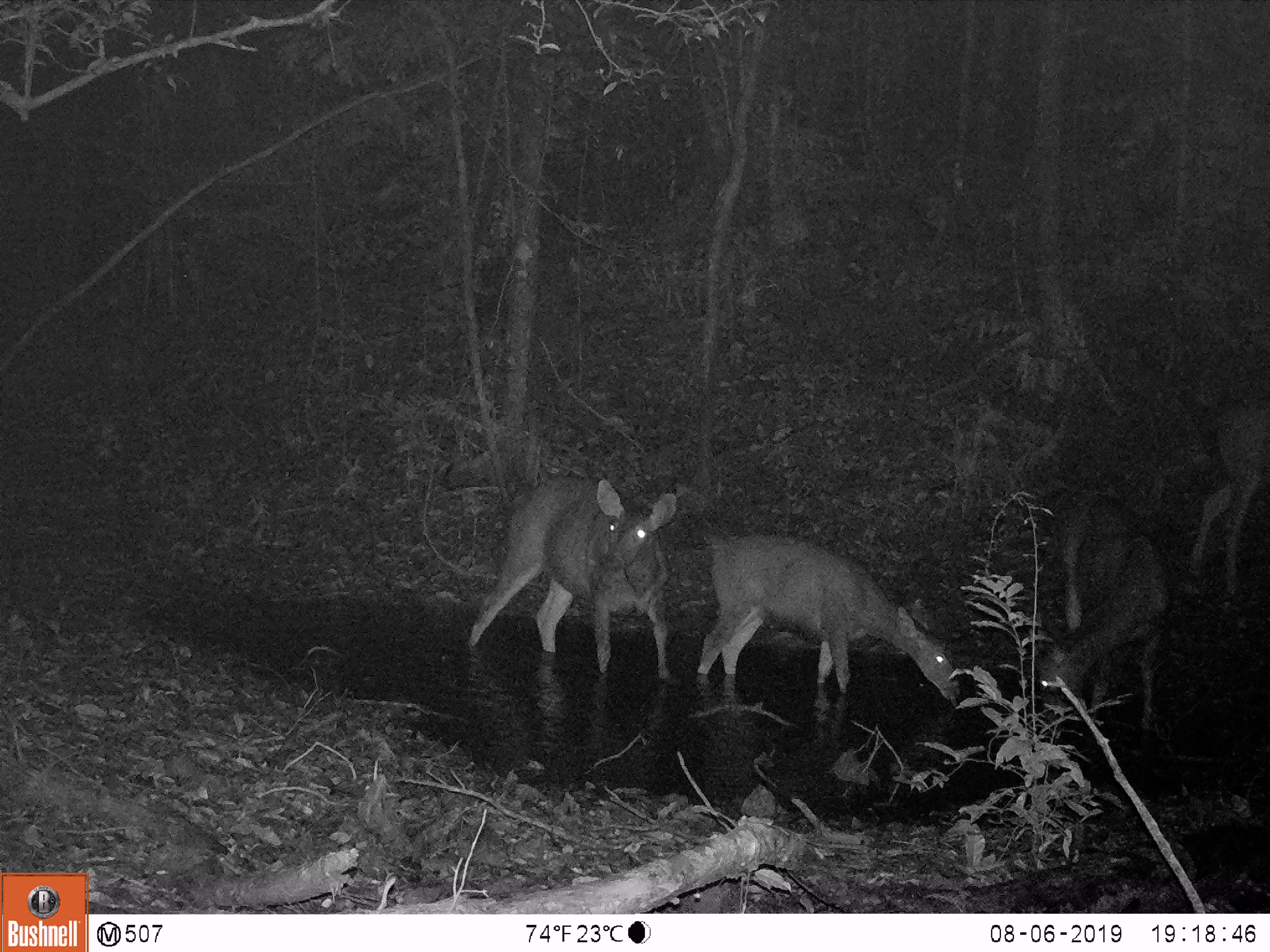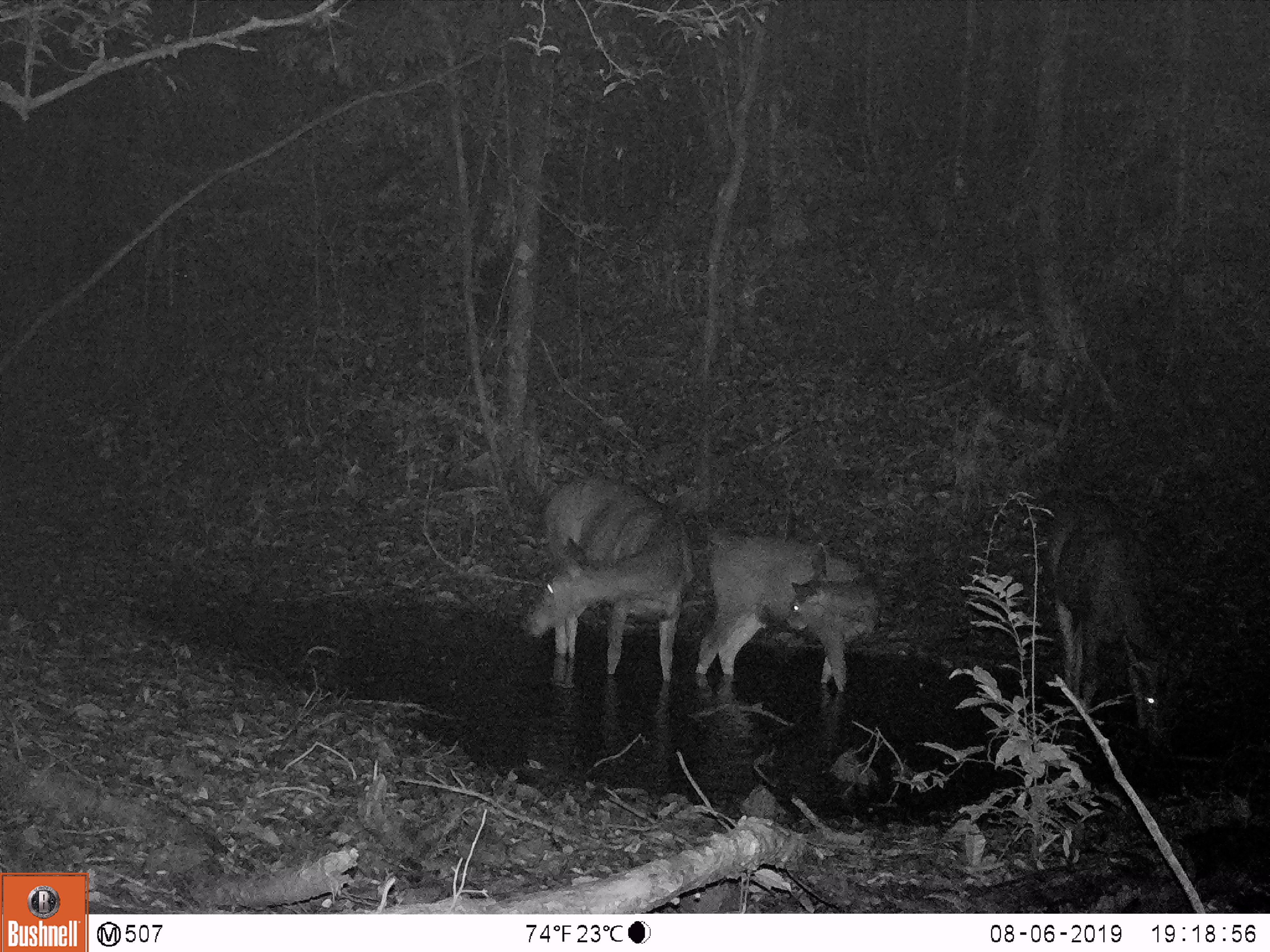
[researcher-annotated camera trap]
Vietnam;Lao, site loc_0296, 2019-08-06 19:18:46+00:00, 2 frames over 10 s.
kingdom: Animalia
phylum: Chordata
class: Mammalia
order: Artiodactyla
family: Cervidae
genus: Rusa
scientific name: Rusa unicolor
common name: sambar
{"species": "sambar (Rusa unicolor)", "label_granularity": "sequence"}